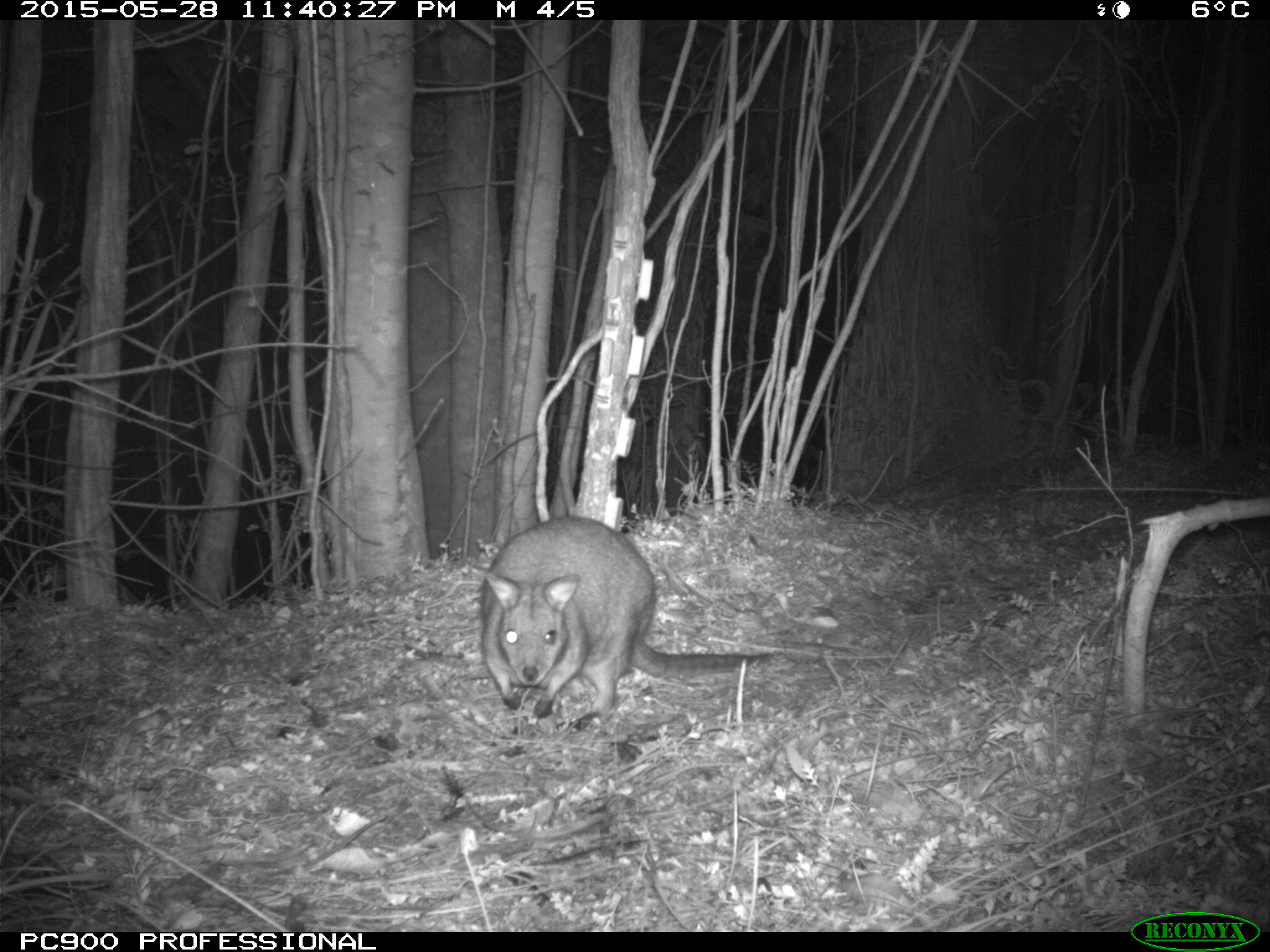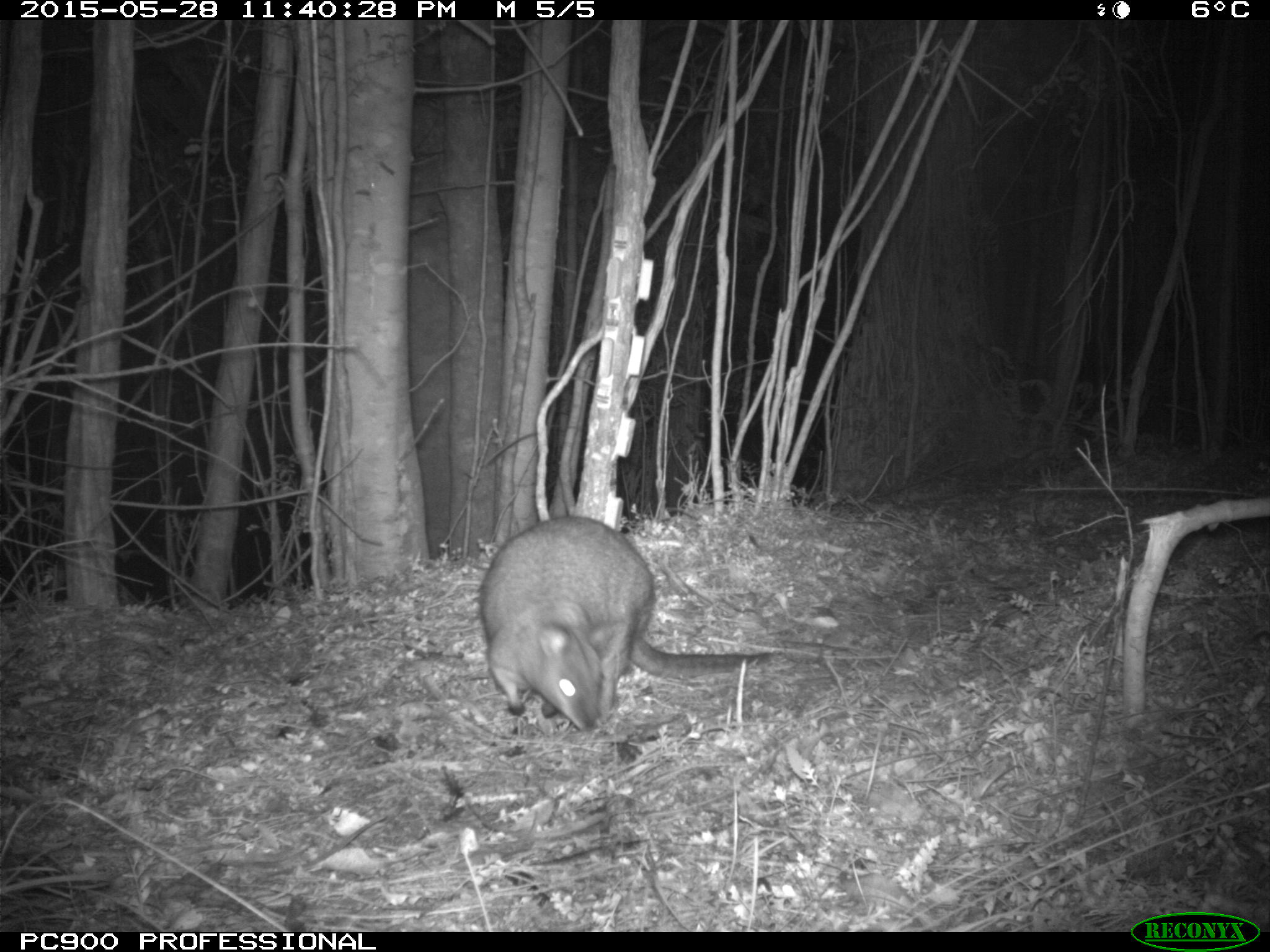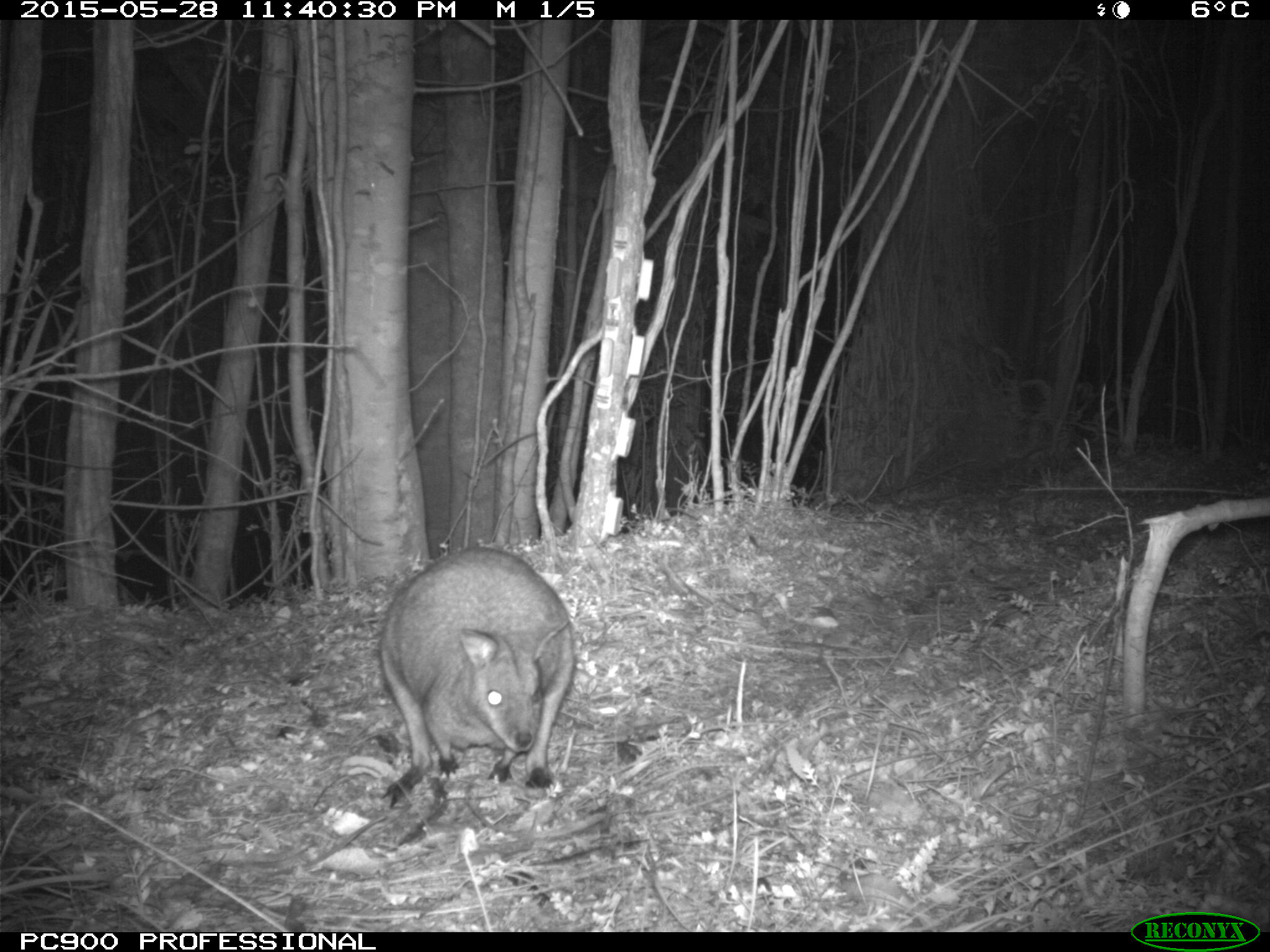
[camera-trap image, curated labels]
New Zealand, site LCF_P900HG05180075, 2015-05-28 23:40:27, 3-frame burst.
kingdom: Animalia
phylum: Chordata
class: Mammalia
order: Diprotodontia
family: Macropodidae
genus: Notamacropus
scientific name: Notamacropus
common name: wallaby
Wallaby (Notamacropus).